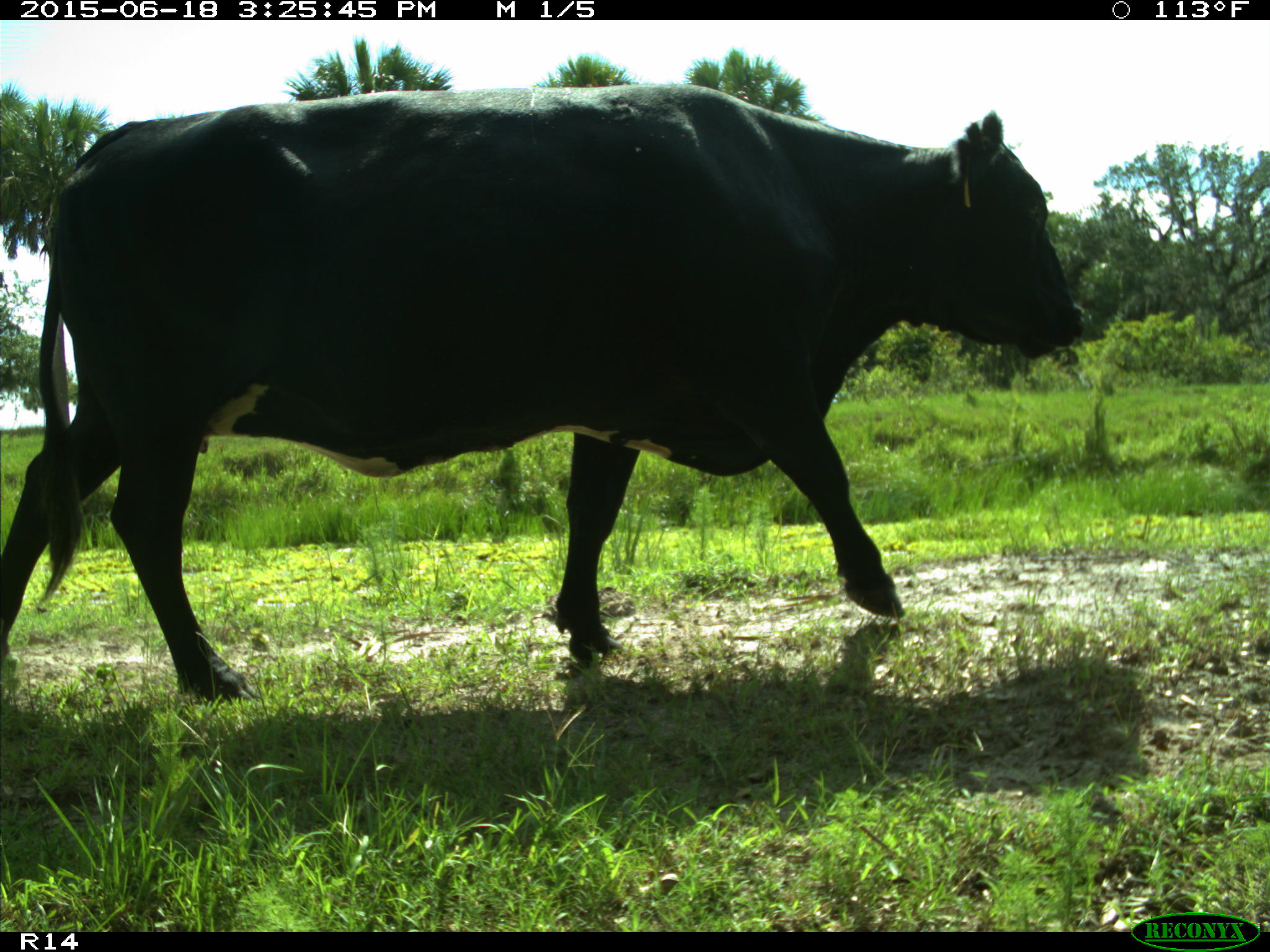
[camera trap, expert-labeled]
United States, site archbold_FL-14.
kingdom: Animalia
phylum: Chordata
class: Mammalia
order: Artiodactyla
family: Bovidae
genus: Bos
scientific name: Bos taurus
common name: domestic cow